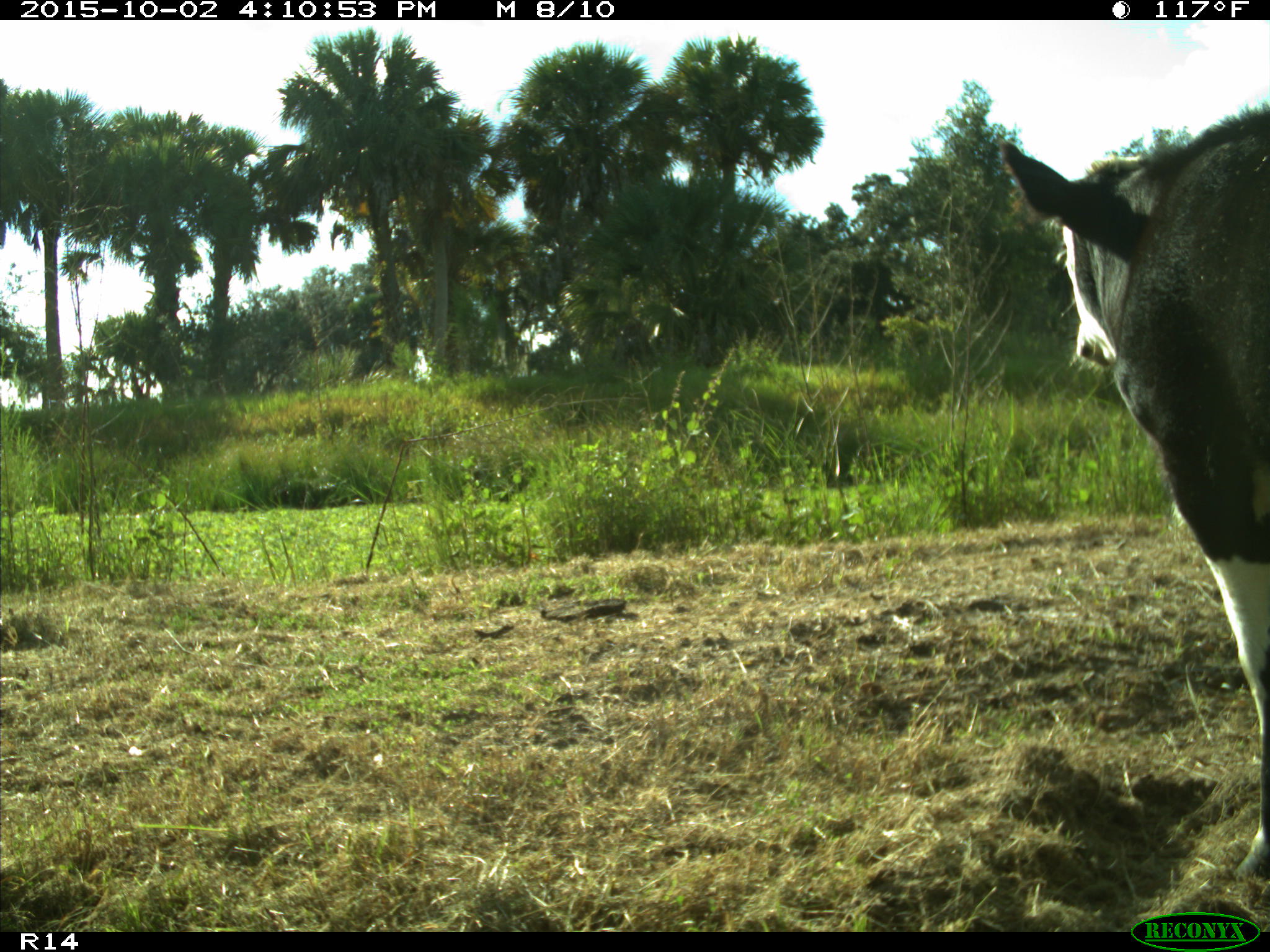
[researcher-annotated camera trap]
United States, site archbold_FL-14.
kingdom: Animalia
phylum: Chordata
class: Mammalia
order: Artiodactyla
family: Bovidae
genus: Bos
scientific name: Bos taurus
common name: domestic cow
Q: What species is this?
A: Bos taurus (domestic cow).